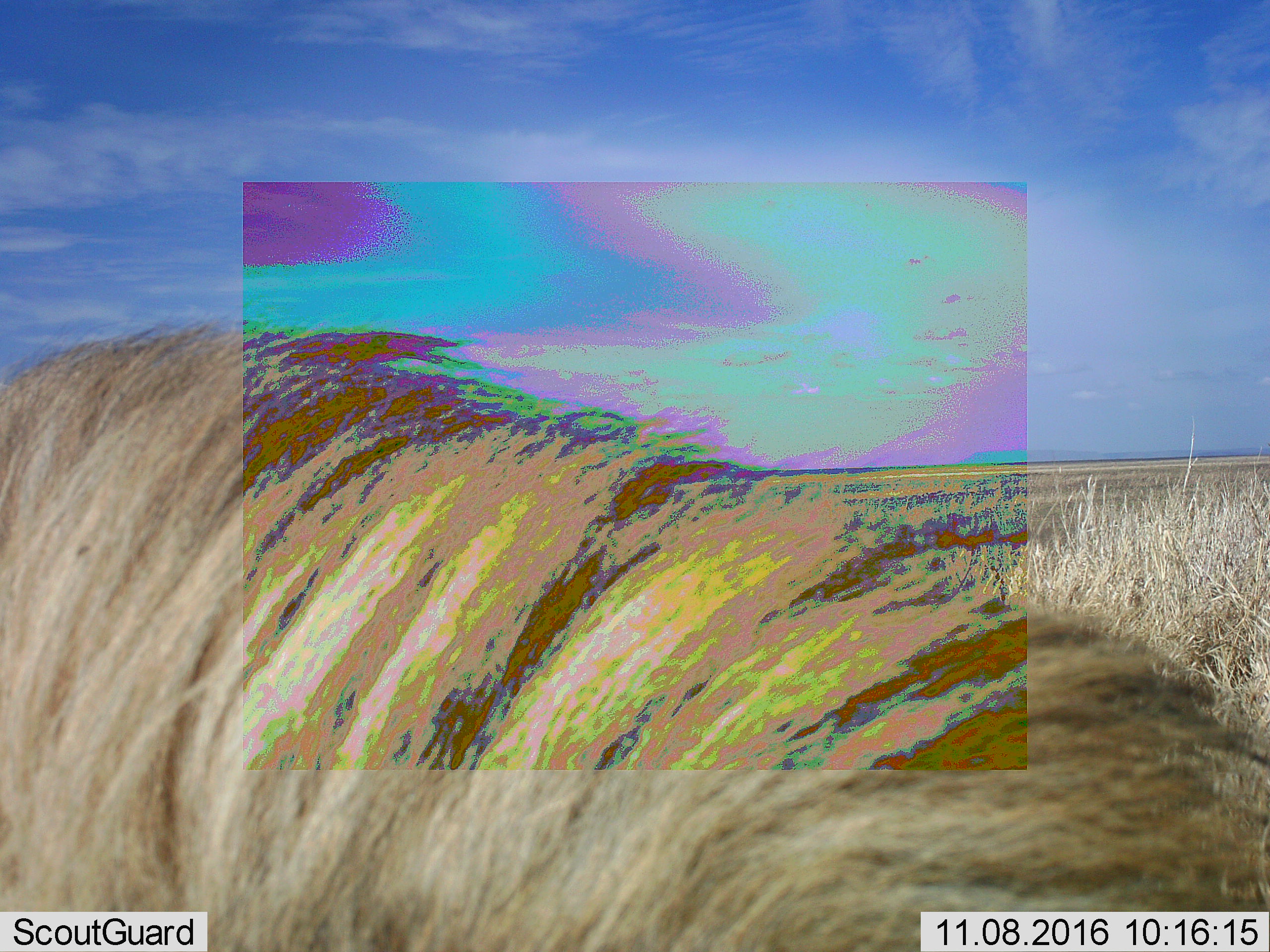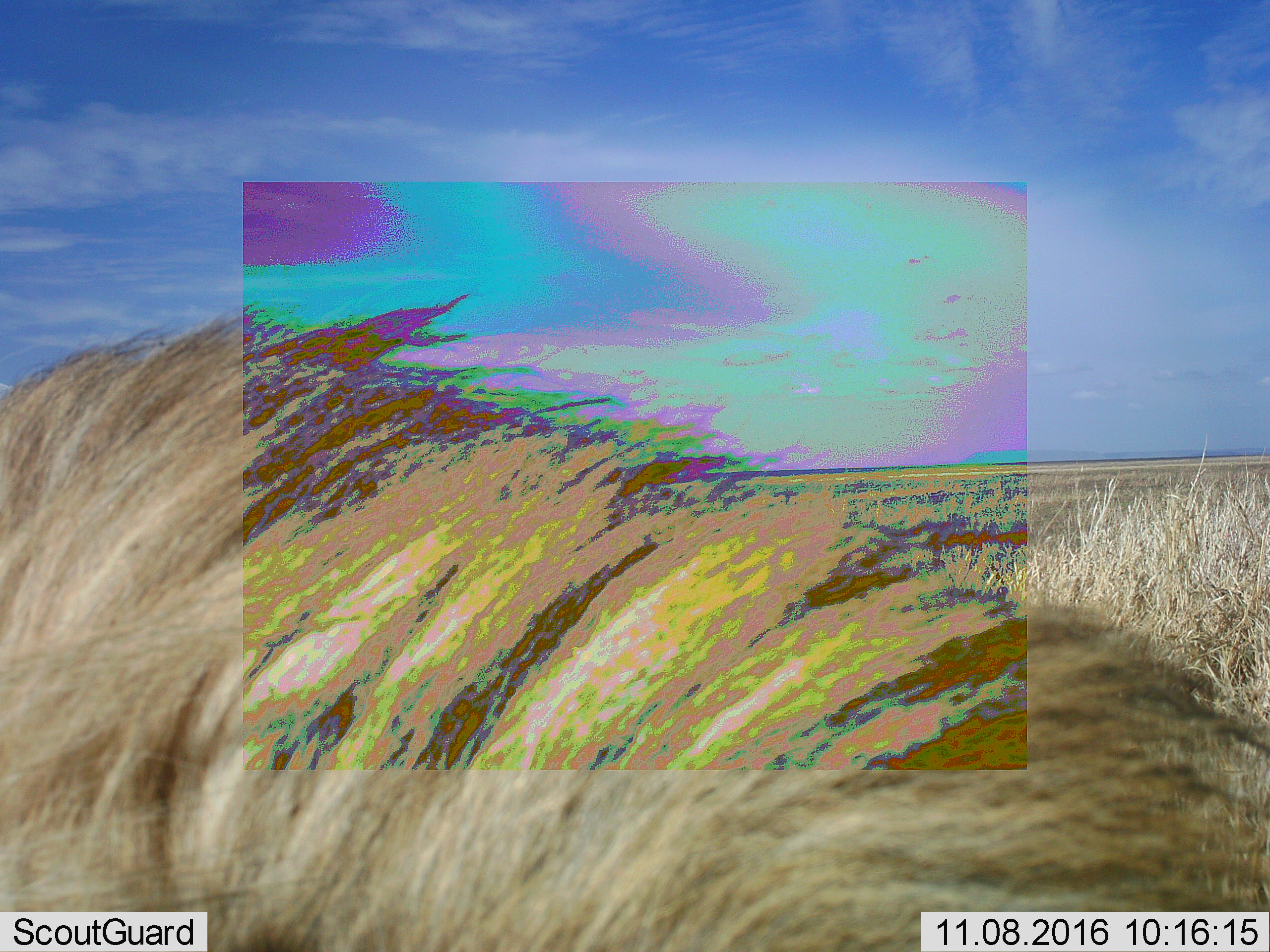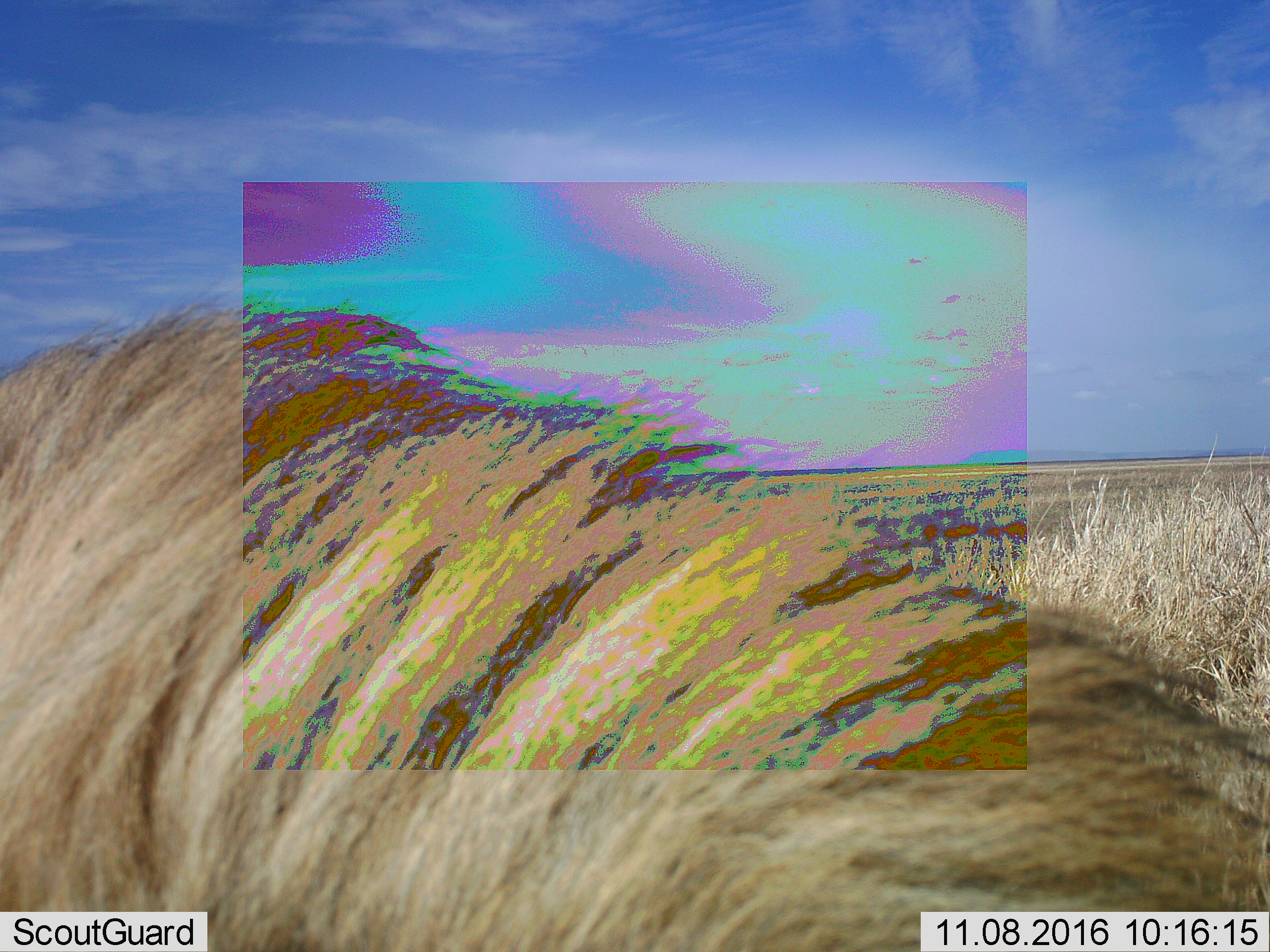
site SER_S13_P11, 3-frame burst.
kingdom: Animalia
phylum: Chordata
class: Mammalia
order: Carnivora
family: Felidae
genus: Panthera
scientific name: Panthera leo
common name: lion male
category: lionmale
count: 1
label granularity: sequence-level